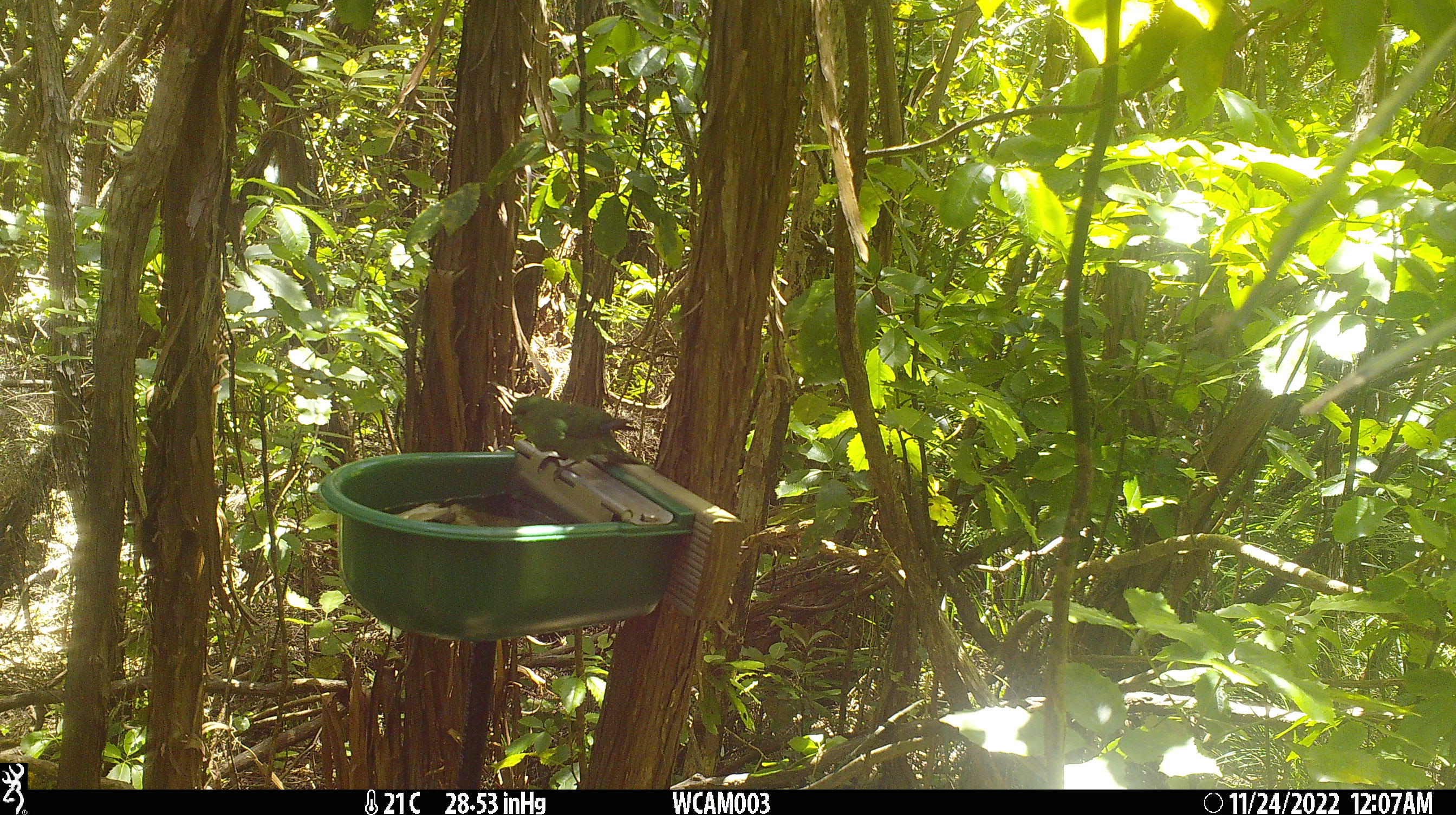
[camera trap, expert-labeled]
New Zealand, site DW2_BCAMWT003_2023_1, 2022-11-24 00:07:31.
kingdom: Animalia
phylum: Chordata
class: Aves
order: Psittaciformes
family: Psittaculidae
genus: Cyanoramphus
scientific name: Cyanoramphus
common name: parakeet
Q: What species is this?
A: Parakeet (Cyanoramphus).